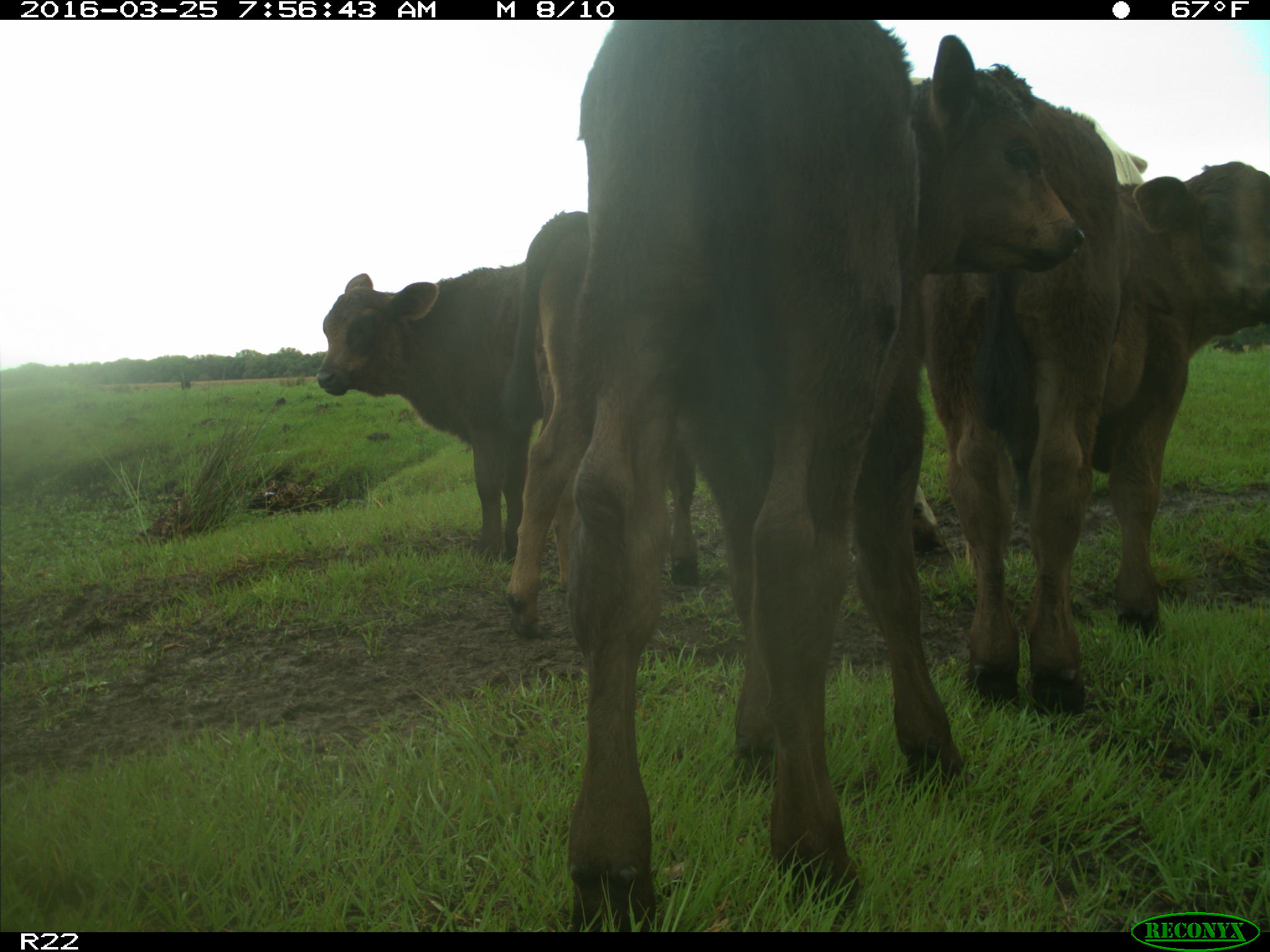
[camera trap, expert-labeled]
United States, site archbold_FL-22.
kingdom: Animalia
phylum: Chordata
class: Mammalia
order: Artiodactyla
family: Bovidae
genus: Bos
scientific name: Bos taurus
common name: domestic cow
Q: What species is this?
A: Bos taurus (domestic cow).